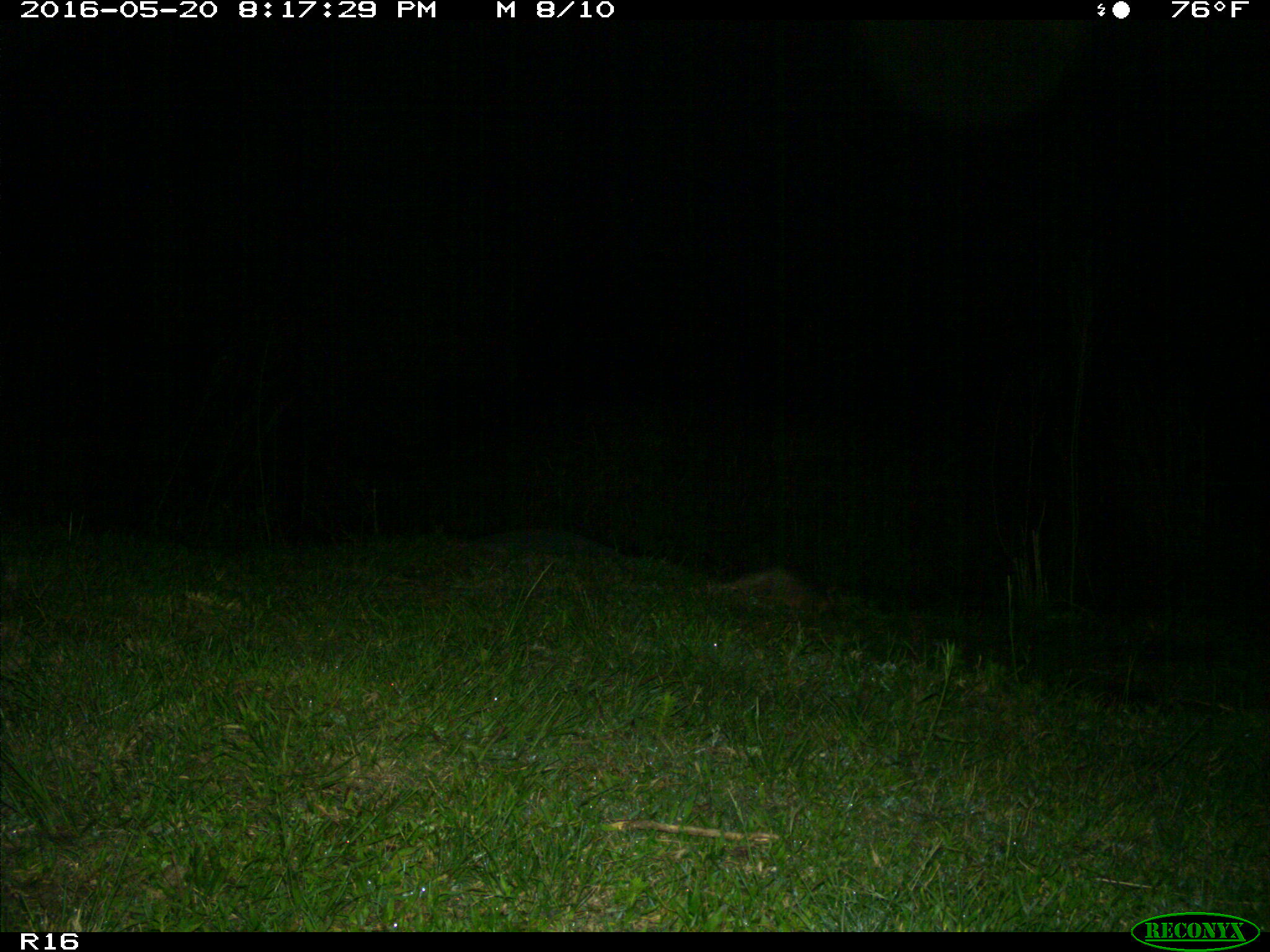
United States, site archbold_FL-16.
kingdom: Animalia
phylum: Chordata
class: Mammalia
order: Cingulata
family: Dasypodidae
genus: Dasypus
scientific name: Dasypus novemcinctus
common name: nine-banded armadillo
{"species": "Dasypus novemcinctus (nine-banded armadillo)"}